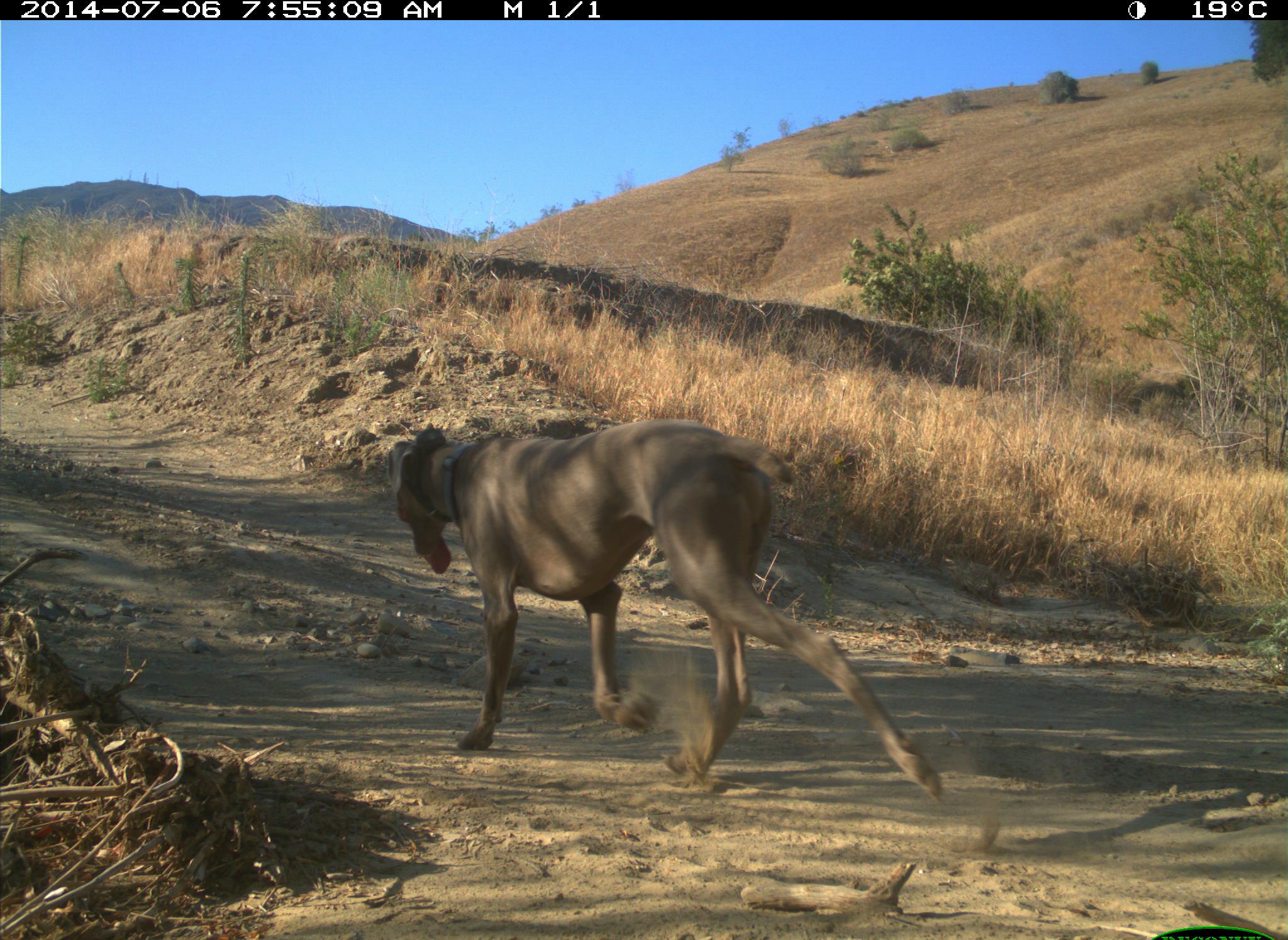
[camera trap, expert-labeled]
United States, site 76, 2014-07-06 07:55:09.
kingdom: Animalia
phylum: Chordata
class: Mammalia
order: Carnivora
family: Canidae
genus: Canis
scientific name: Canis familiaris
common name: domestic dog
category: dog